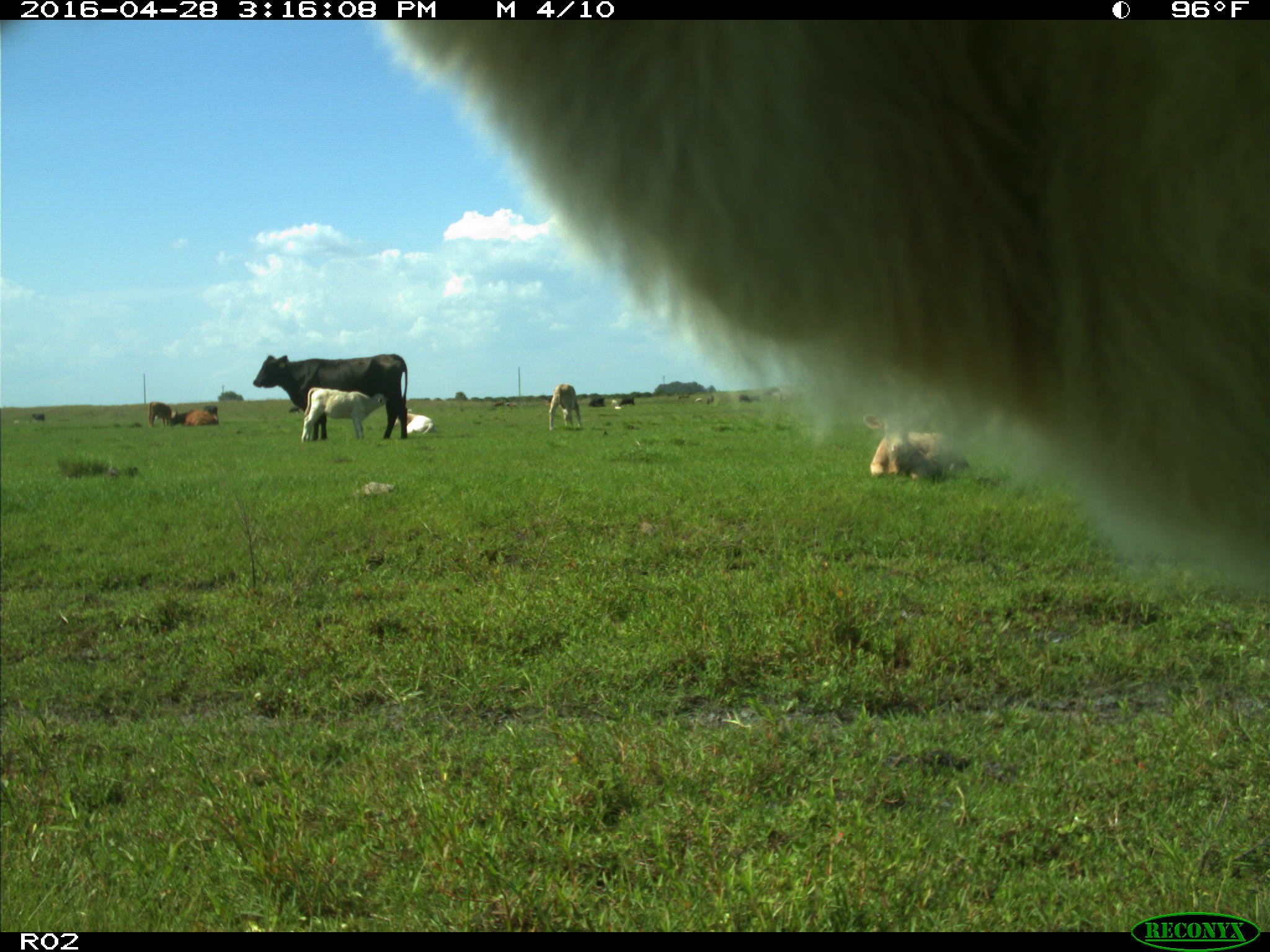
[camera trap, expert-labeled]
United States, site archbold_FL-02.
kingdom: Animalia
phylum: Chordata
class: Mammalia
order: Artiodactyla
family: Bovidae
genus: Bos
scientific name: Bos taurus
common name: domestic cow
Bos taurus (domestic cow).